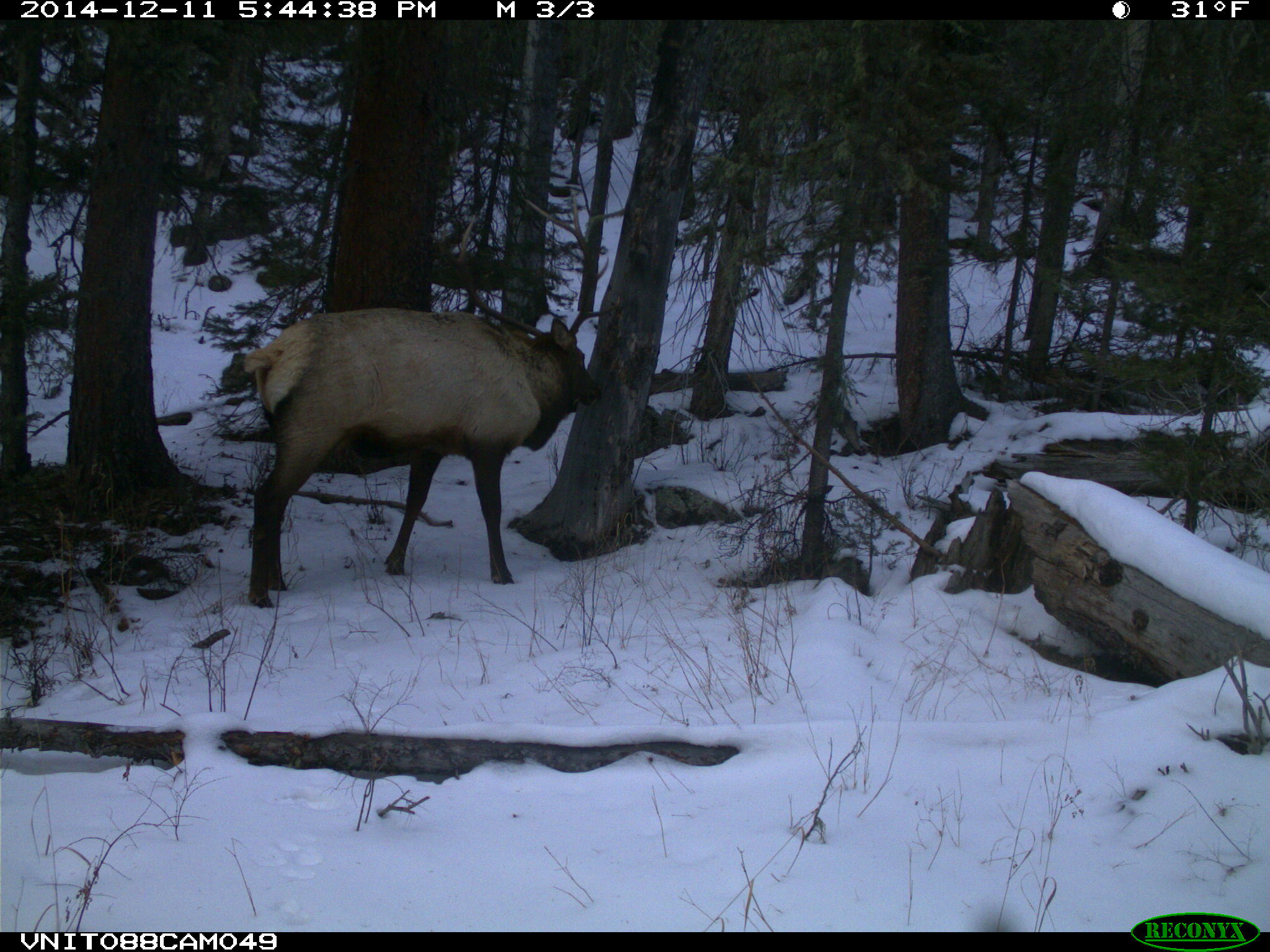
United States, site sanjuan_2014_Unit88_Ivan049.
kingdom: Animalia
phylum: Chordata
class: Mammalia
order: Artiodactyla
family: Cervidae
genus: Cervus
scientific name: Cervus elaphus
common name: red deer